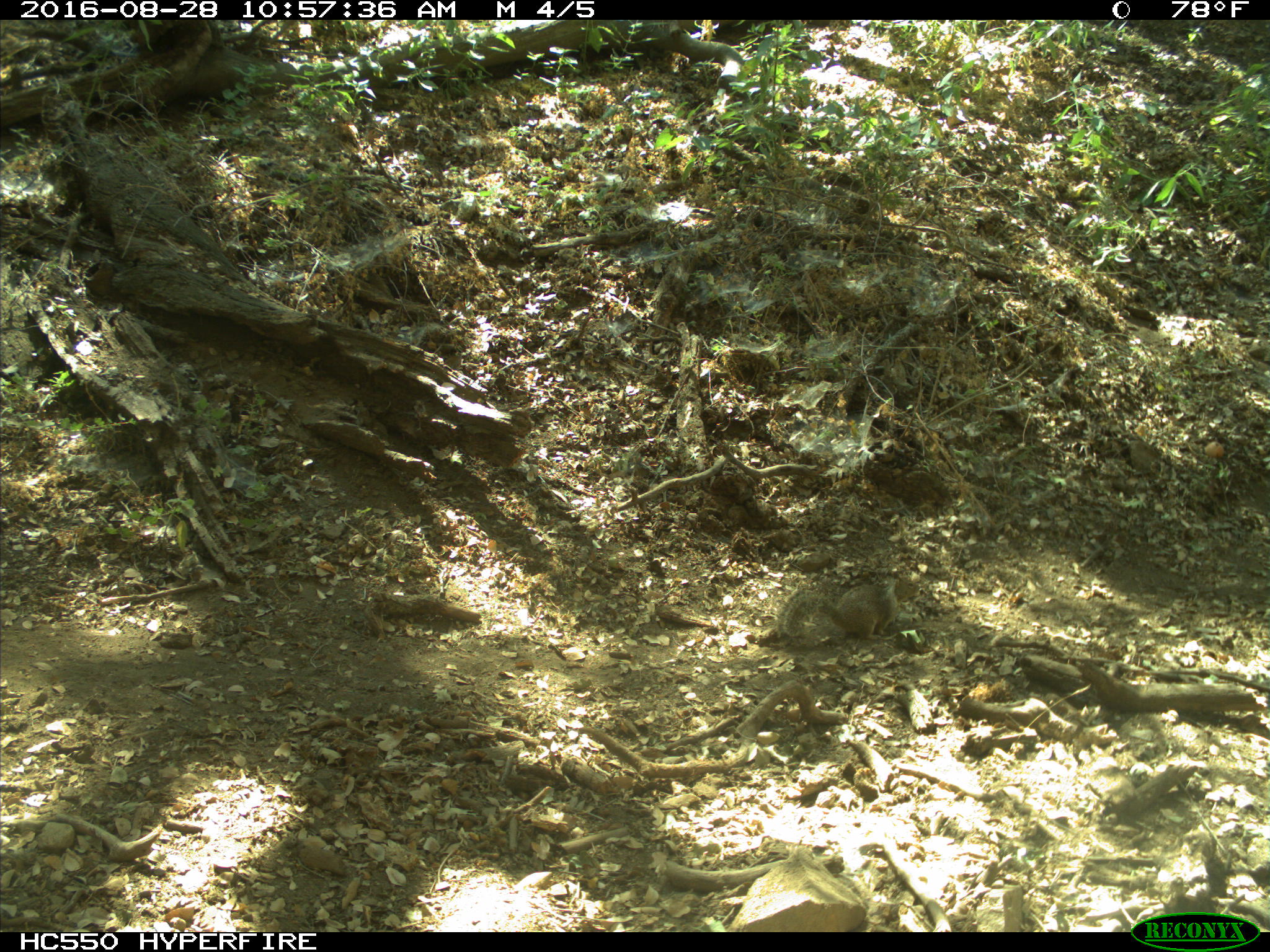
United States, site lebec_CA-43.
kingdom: Animalia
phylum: Chordata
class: Mammalia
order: Rodentia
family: Sciuridae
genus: Otospermophilus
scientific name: Otospermophilus beecheyi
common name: california ground squirrel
Otospermophilus beecheyi (california ground squirrel).